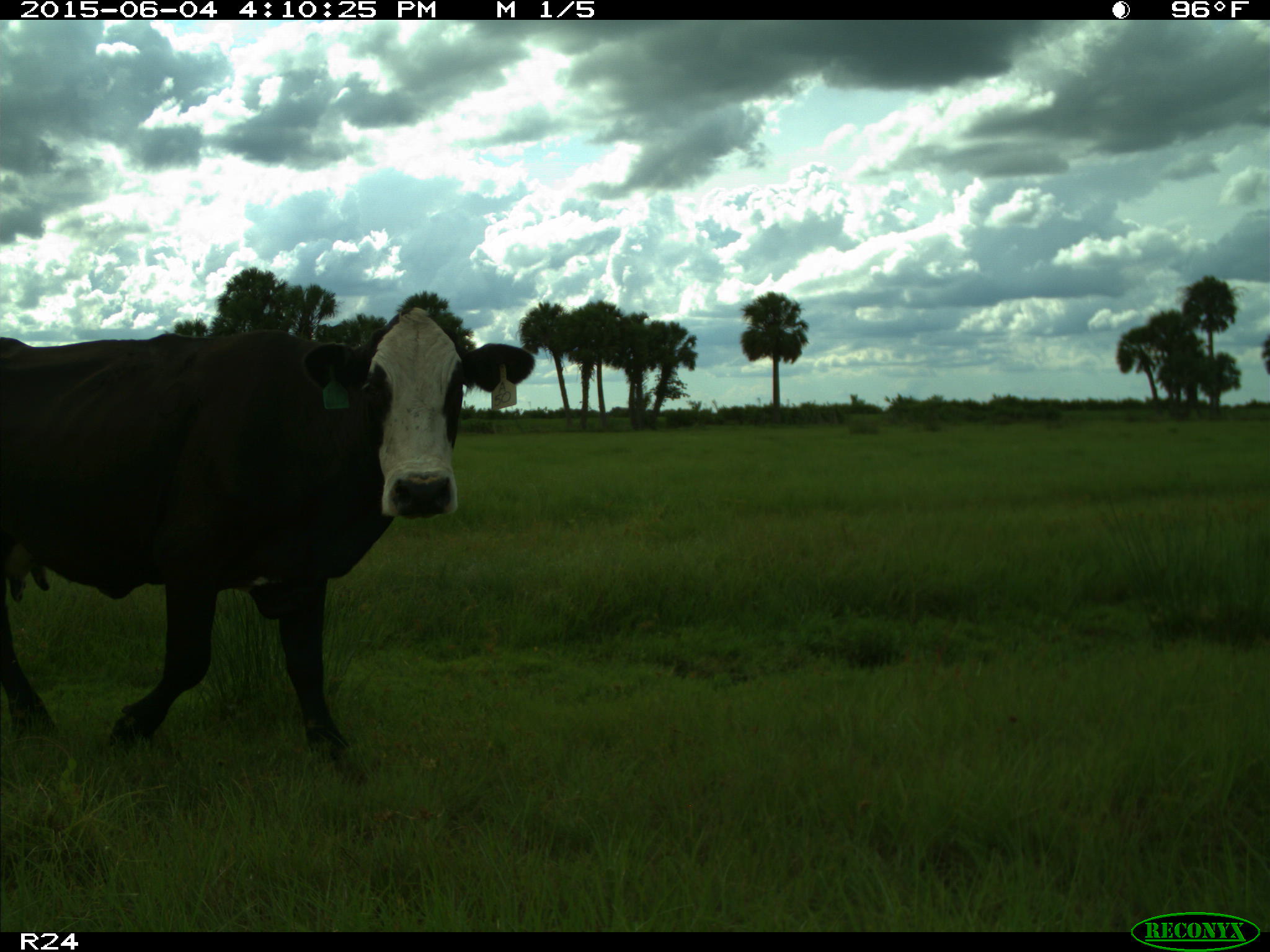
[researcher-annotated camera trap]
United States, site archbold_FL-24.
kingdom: Animalia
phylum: Chordata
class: Mammalia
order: Artiodactyla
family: Bovidae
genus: Bos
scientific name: Bos taurus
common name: domestic cow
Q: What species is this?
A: Bos taurus (domestic cow).